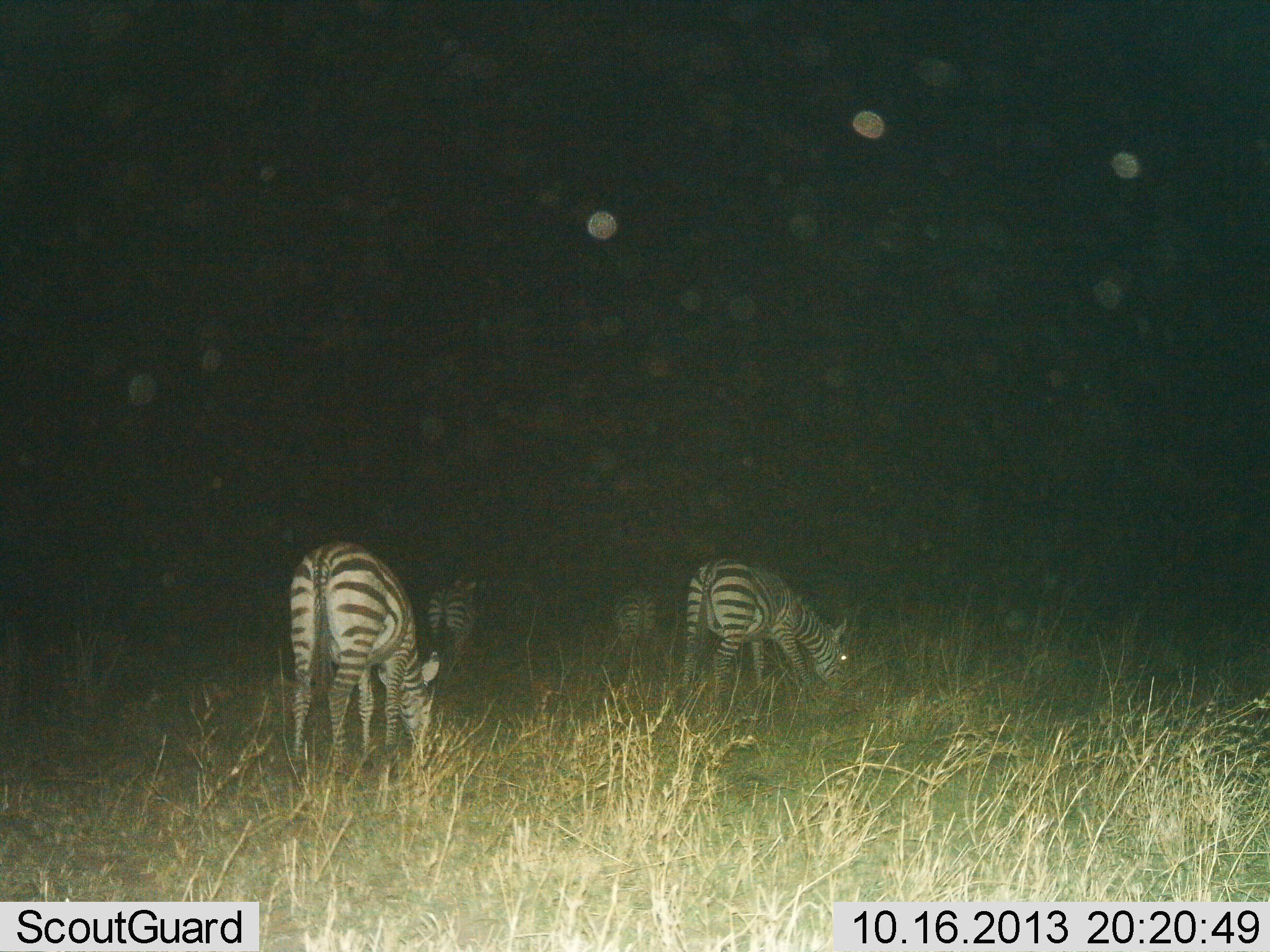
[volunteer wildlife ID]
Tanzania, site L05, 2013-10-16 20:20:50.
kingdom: Animalia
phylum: Chordata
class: Mammalia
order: Perissodactyla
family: Equidae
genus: Equus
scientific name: Equus quagga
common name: plains zebra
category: zebra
Zebra (plains zebra) (Equus quagga), count 4. Behavior (volunteer vote fractions): standing 10%, resting 0%, moving 0%, interacting 0%. Young present (vote fraction): 0%. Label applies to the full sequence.